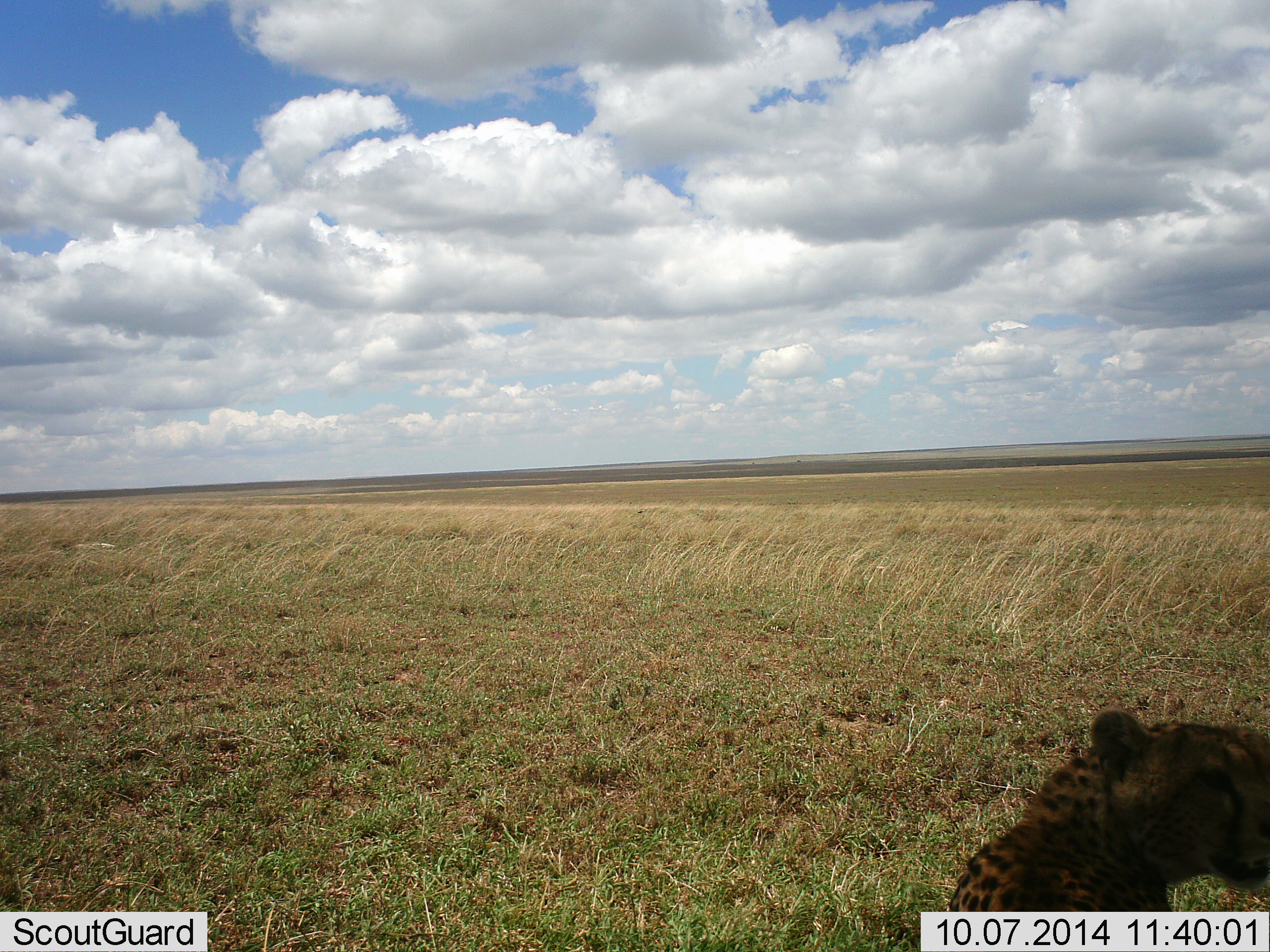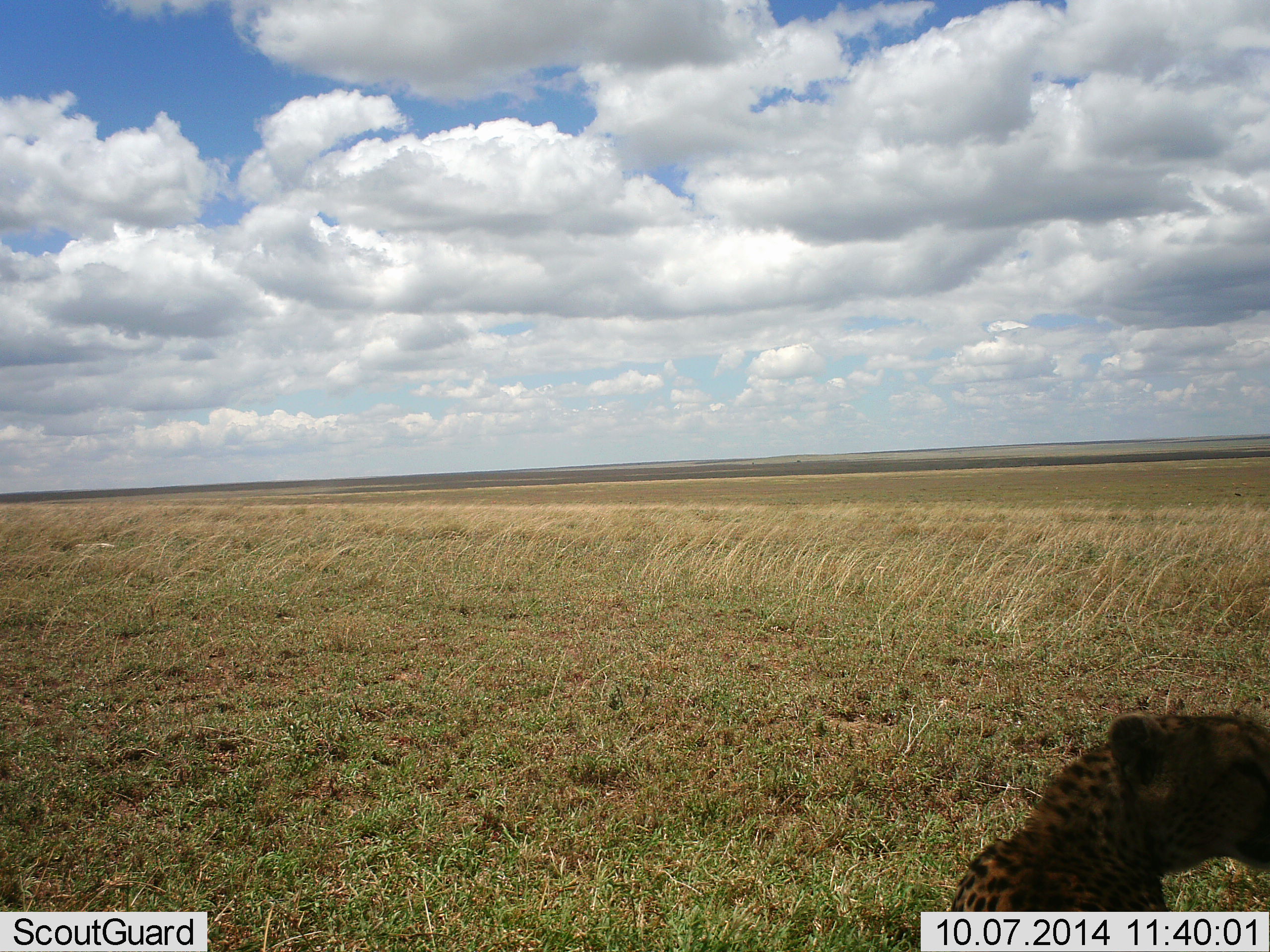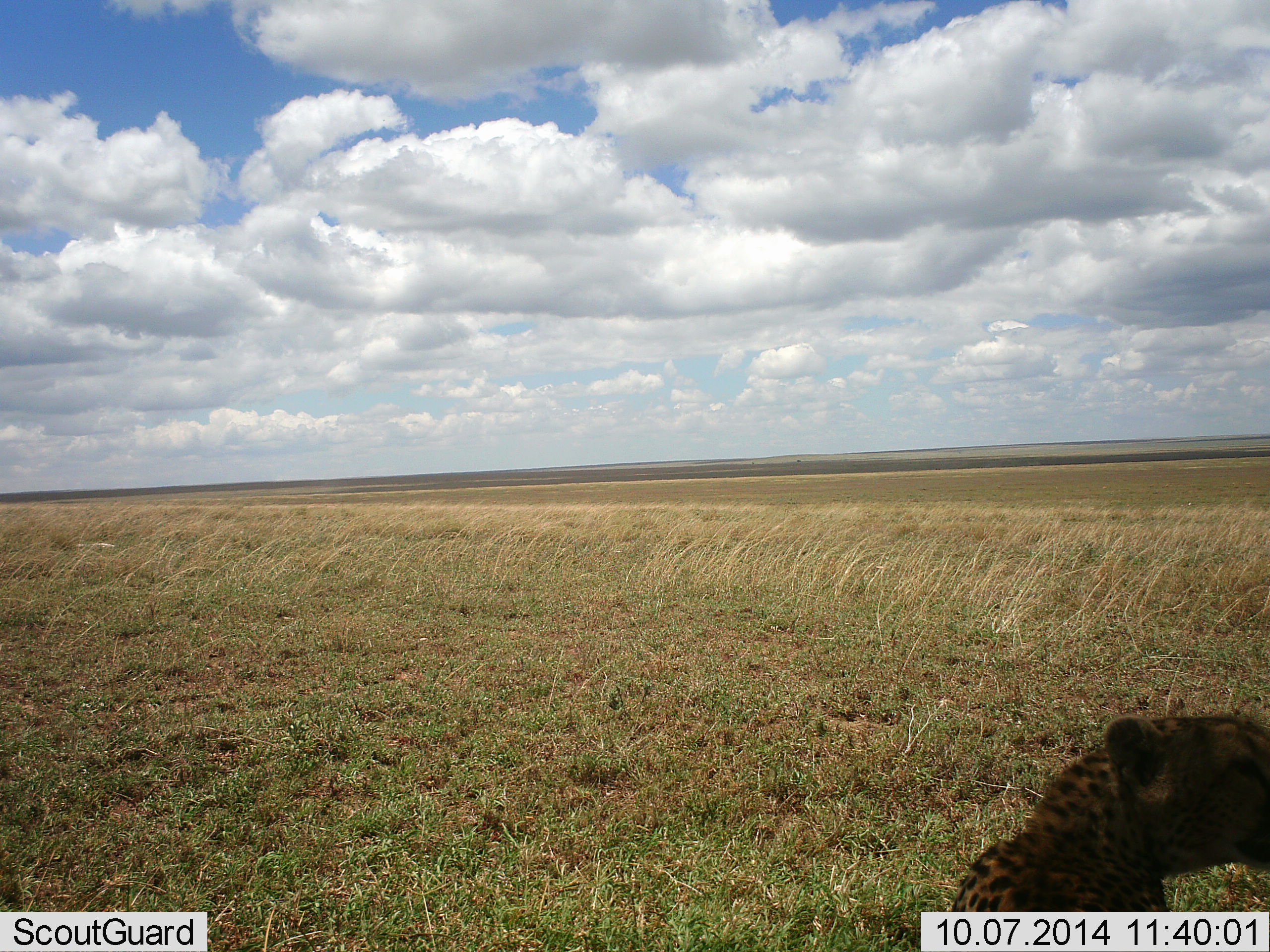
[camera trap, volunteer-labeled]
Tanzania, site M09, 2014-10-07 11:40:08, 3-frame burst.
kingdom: Animalia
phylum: Chordata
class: Mammalia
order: Carnivora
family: Felidae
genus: Acinonyx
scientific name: Acinonyx jubatus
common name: cheetah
Cheetah (Acinonyx jubatus), count 1. Behavior (volunteer vote fractions): standing 20%, resting 90%, moving 0%, interacting 0%. Young present (vote fraction): 0%. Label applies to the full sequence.